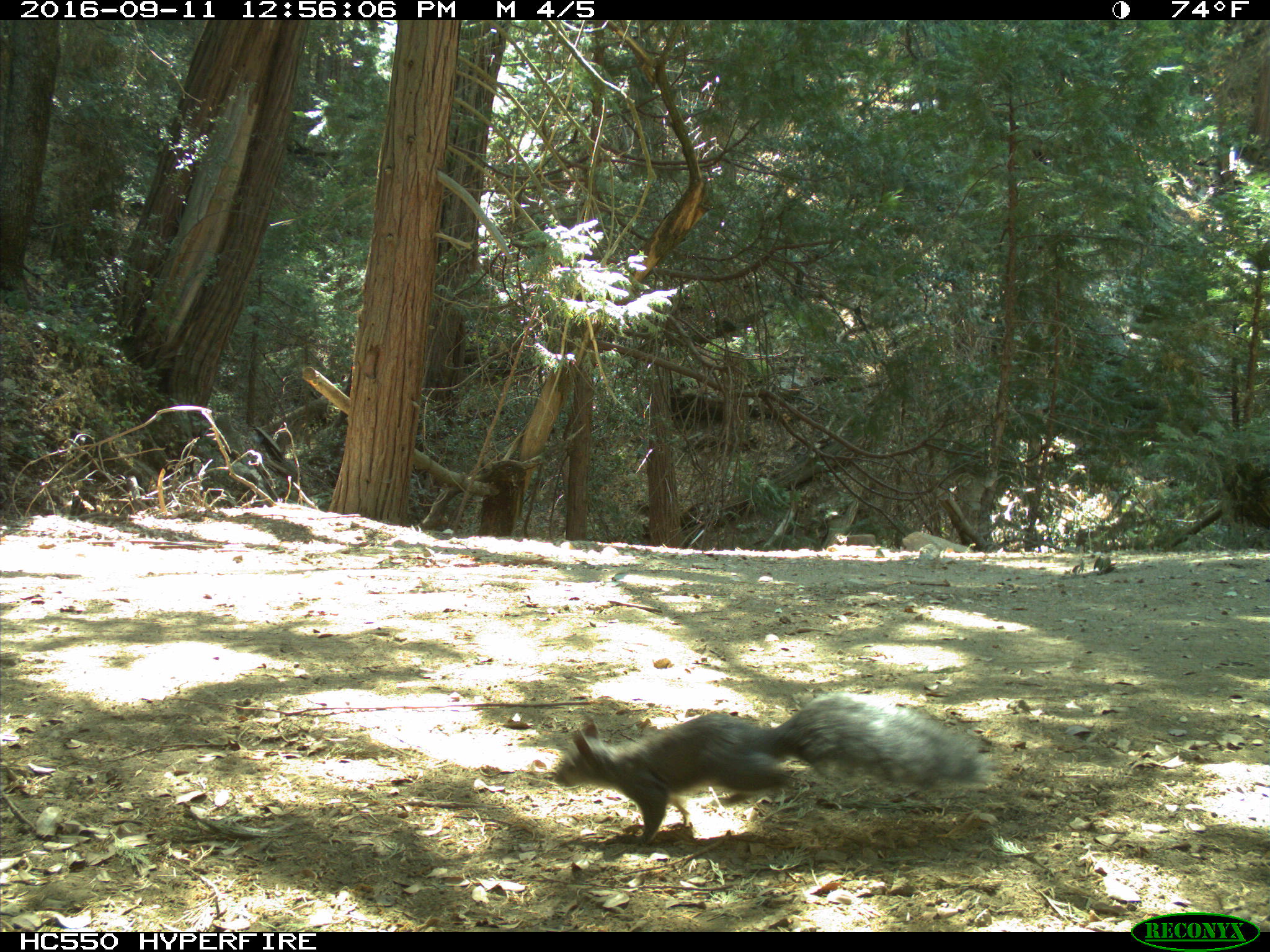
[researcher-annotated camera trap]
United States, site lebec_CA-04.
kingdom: Animalia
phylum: Chordata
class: Mammalia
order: Rodentia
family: Sciuridae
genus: Sciurus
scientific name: Sciurus carolinensis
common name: eastern gray squirrel